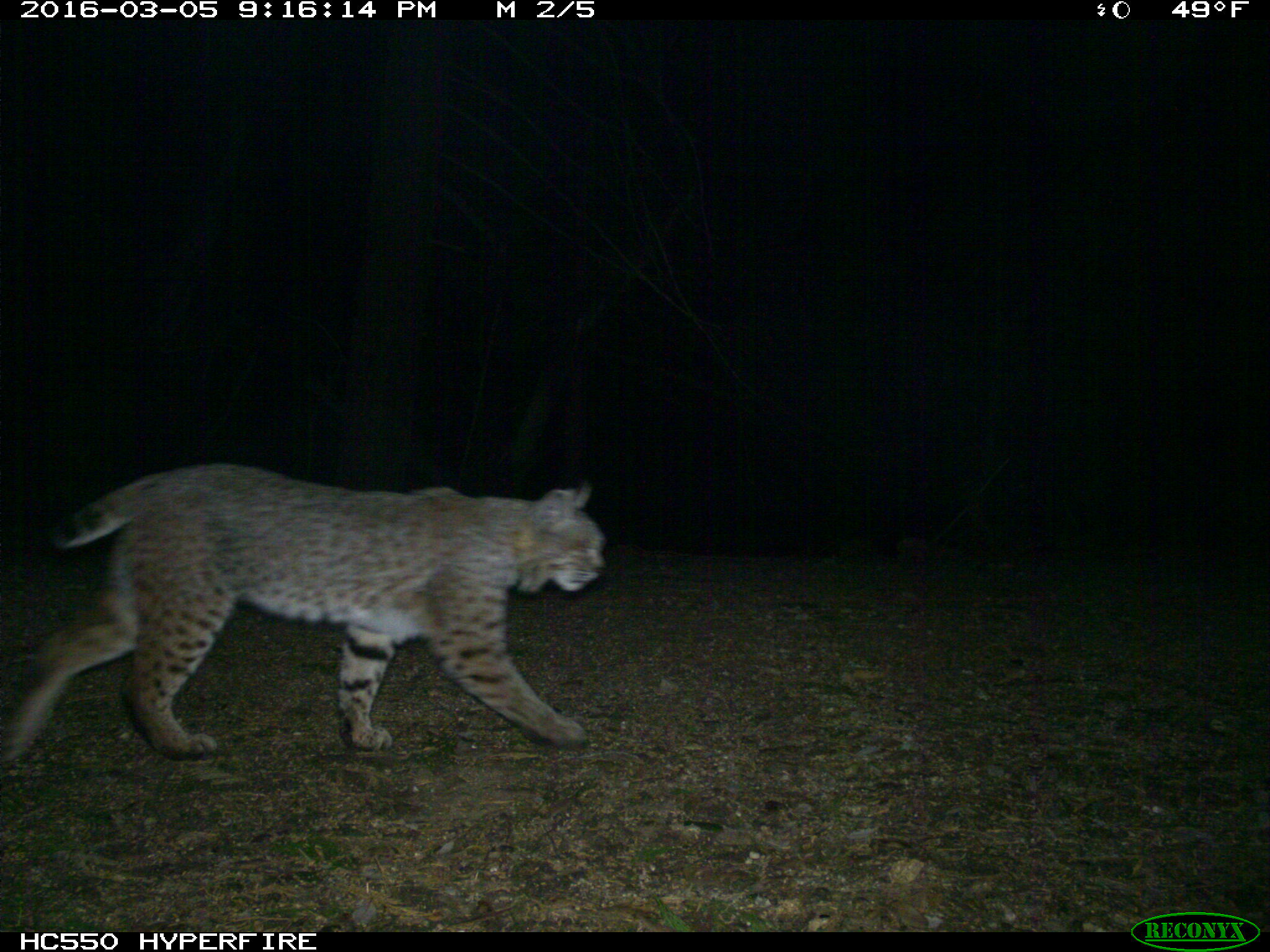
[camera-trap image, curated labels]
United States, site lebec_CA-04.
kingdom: Animalia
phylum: Chordata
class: Mammalia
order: Carnivora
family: Felidae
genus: Lynx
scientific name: Lynx rufus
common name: bobcat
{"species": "Lynx rufus (bobcat)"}